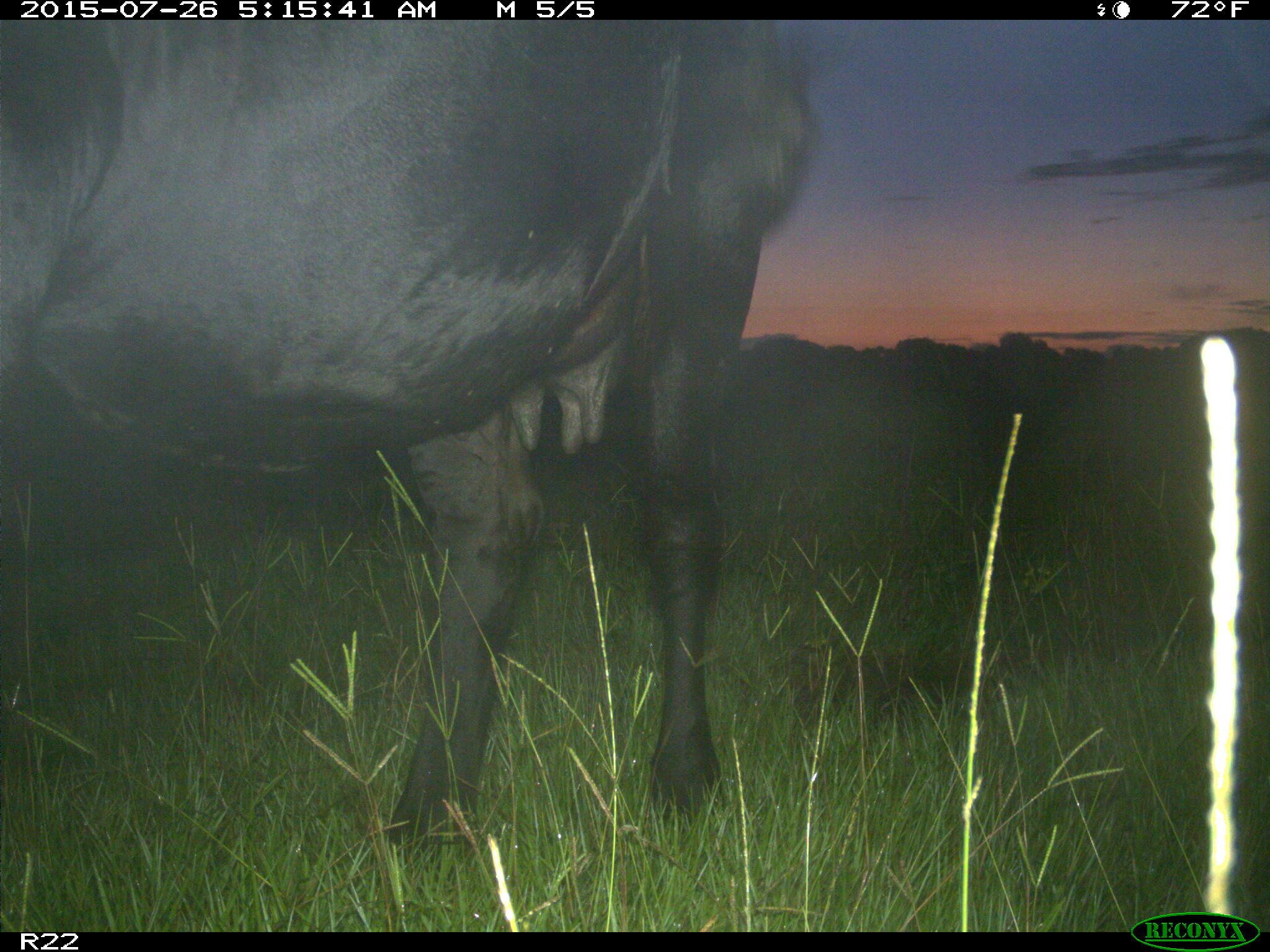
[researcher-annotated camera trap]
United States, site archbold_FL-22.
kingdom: Animalia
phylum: Chordata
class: Mammalia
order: Artiodactyla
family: Bovidae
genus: Bos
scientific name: Bos taurus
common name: domestic cow